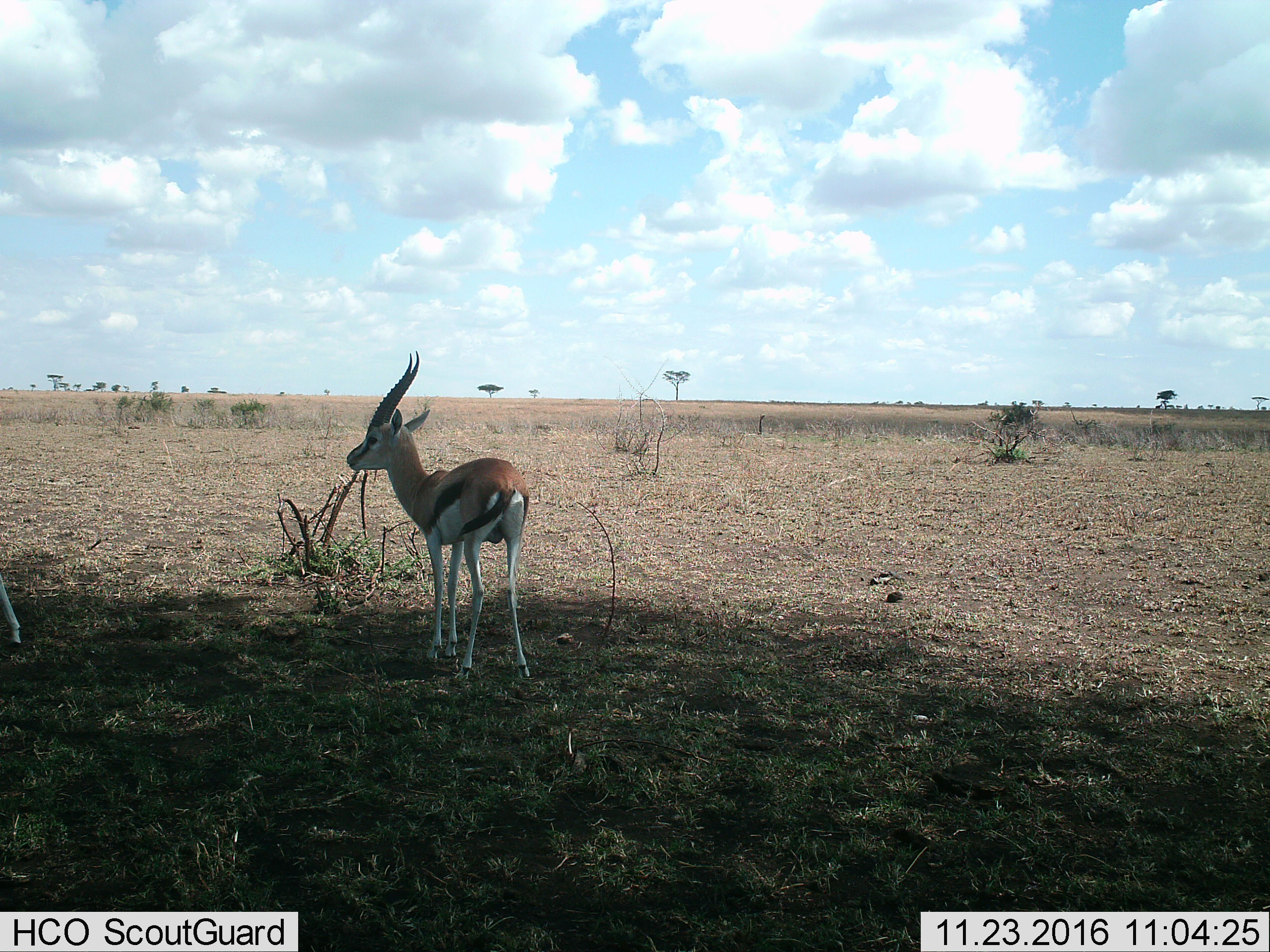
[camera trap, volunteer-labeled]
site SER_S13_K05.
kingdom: Animalia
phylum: Chordata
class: Mammalia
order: Artiodactyla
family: Bovidae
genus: Eudorcas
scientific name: Eudorcas thomsonii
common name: thomson's gazelle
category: gazellethomsons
Gazellethomsons (thomson's gazelle) (Eudorcas thomsonii), count 1. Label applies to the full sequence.